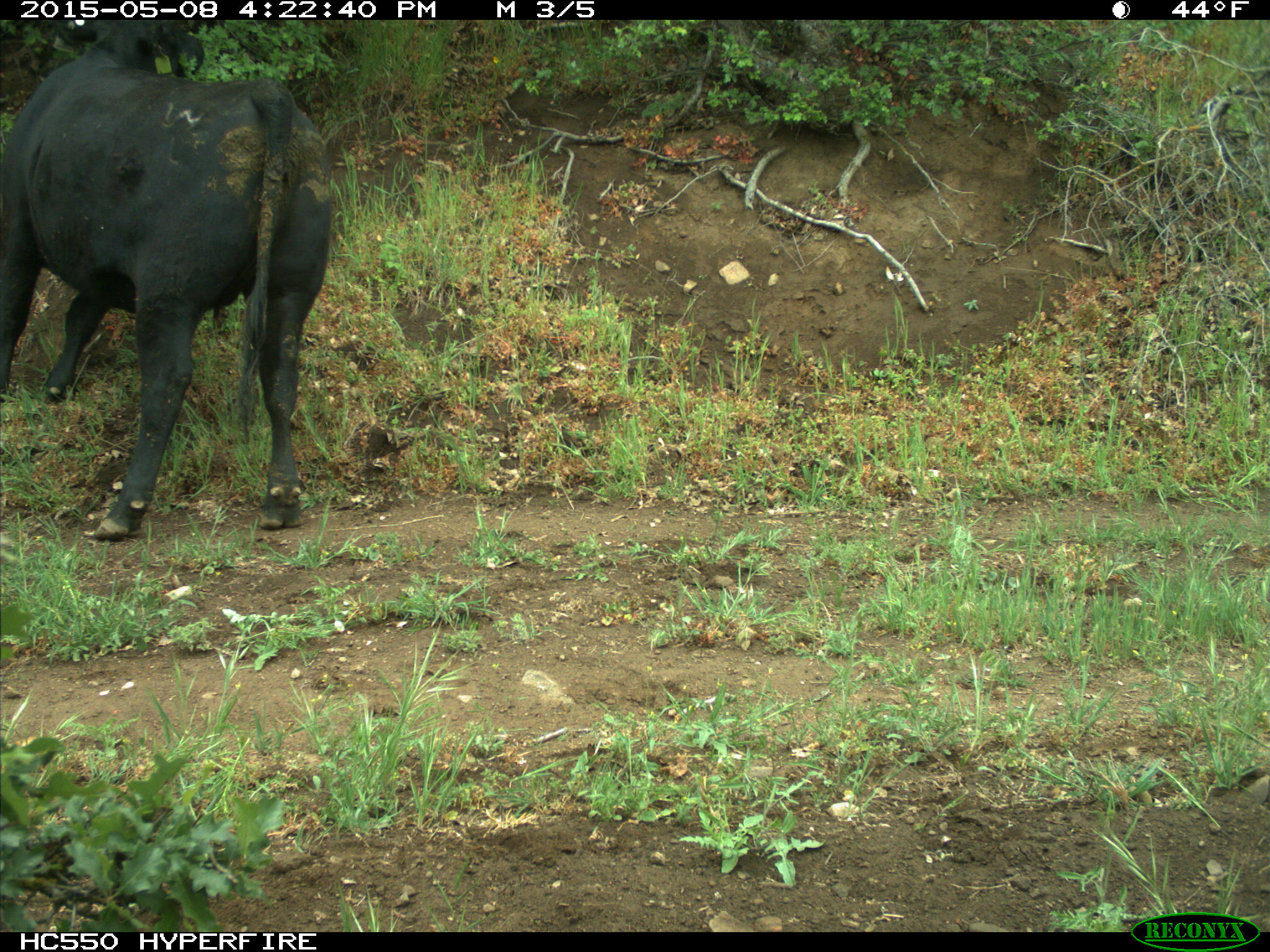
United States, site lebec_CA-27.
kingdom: Animalia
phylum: Chordata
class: Mammalia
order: Artiodactyla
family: Bovidae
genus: Bos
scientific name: Bos taurus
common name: domestic cow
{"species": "Bos taurus (domestic cow)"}